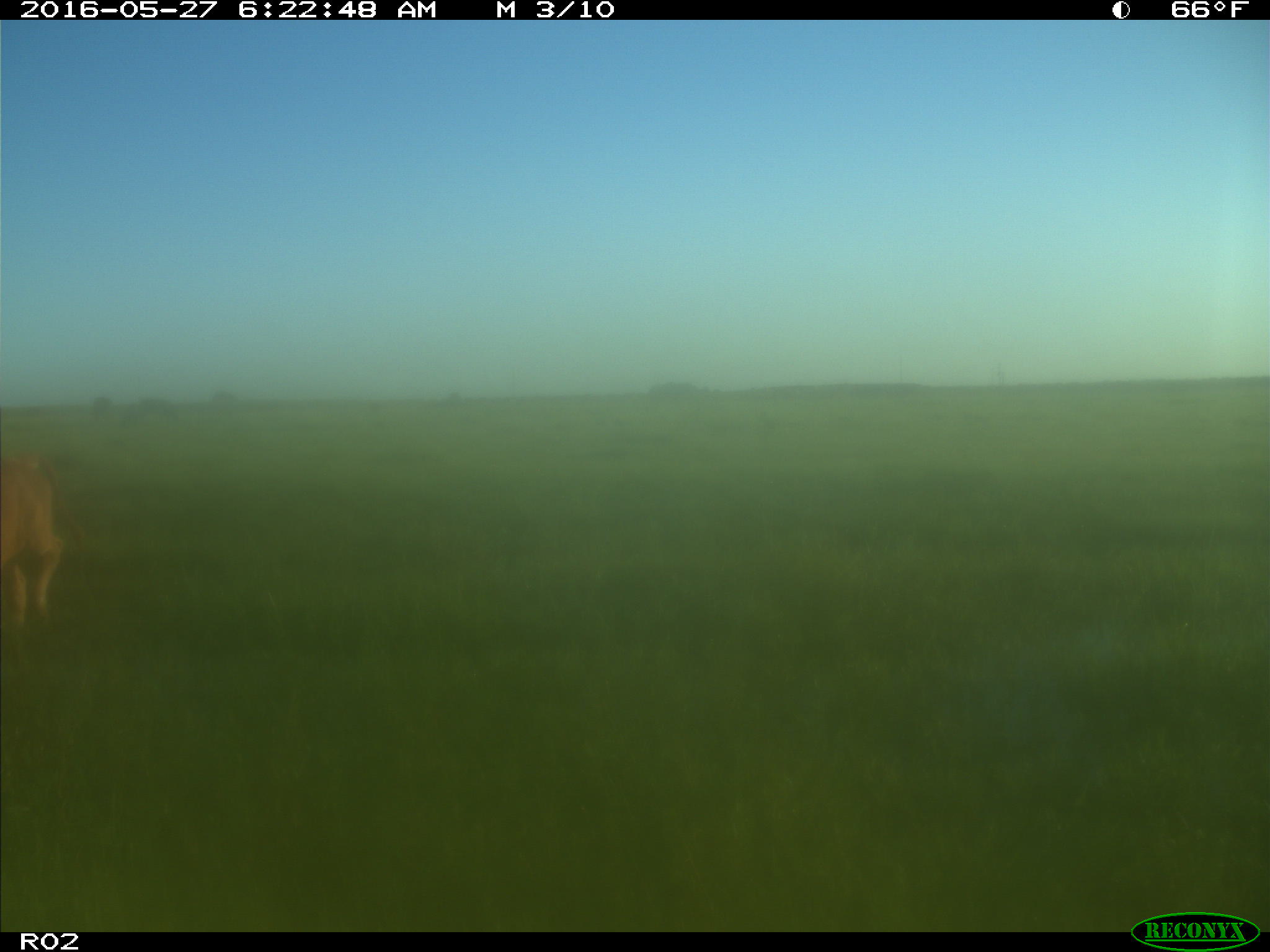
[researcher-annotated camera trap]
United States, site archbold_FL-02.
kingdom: Animalia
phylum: Chordata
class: Mammalia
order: Artiodactyla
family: Bovidae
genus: Bos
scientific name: Bos taurus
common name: domestic cow